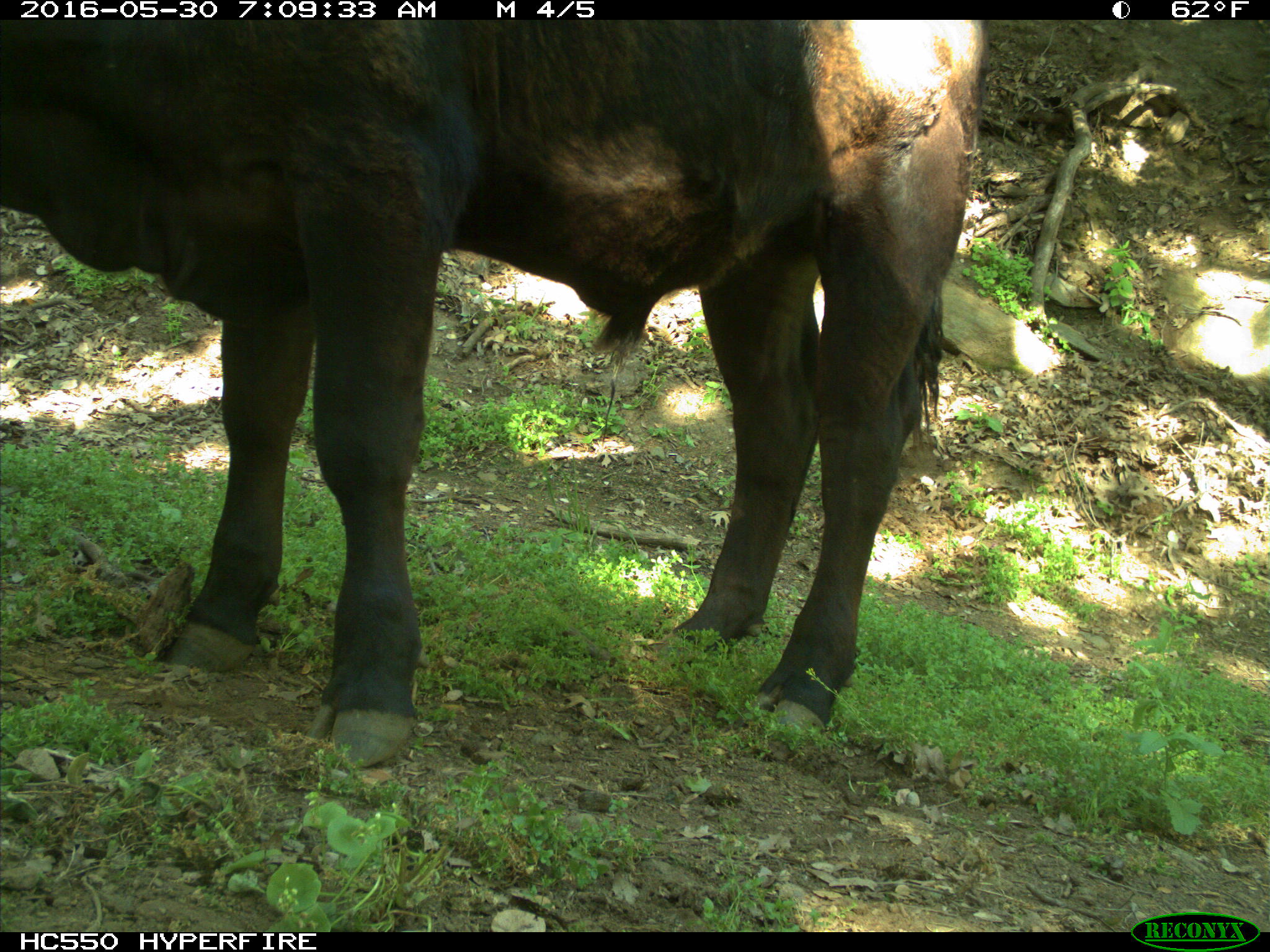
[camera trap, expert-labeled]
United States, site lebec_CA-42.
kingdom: Animalia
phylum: Chordata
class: Mammalia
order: Artiodactyla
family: Bovidae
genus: Bos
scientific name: Bos taurus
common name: domestic cow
Bos taurus (domestic cow).